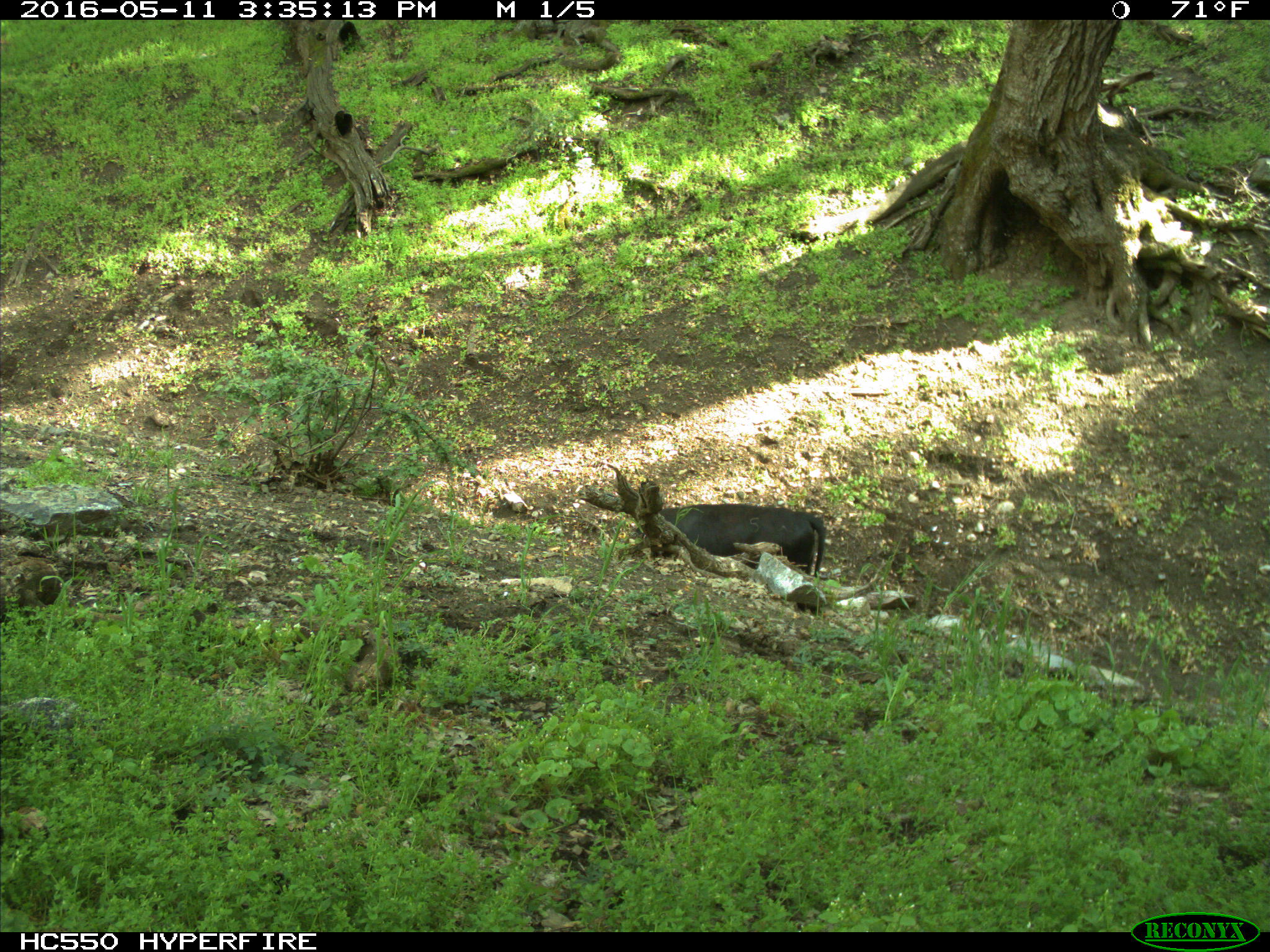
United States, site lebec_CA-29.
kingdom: Animalia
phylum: Chordata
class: Mammalia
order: Artiodactyla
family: Bovidae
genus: Bos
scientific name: Bos taurus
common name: domestic cow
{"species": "Bos taurus (domestic cow)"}